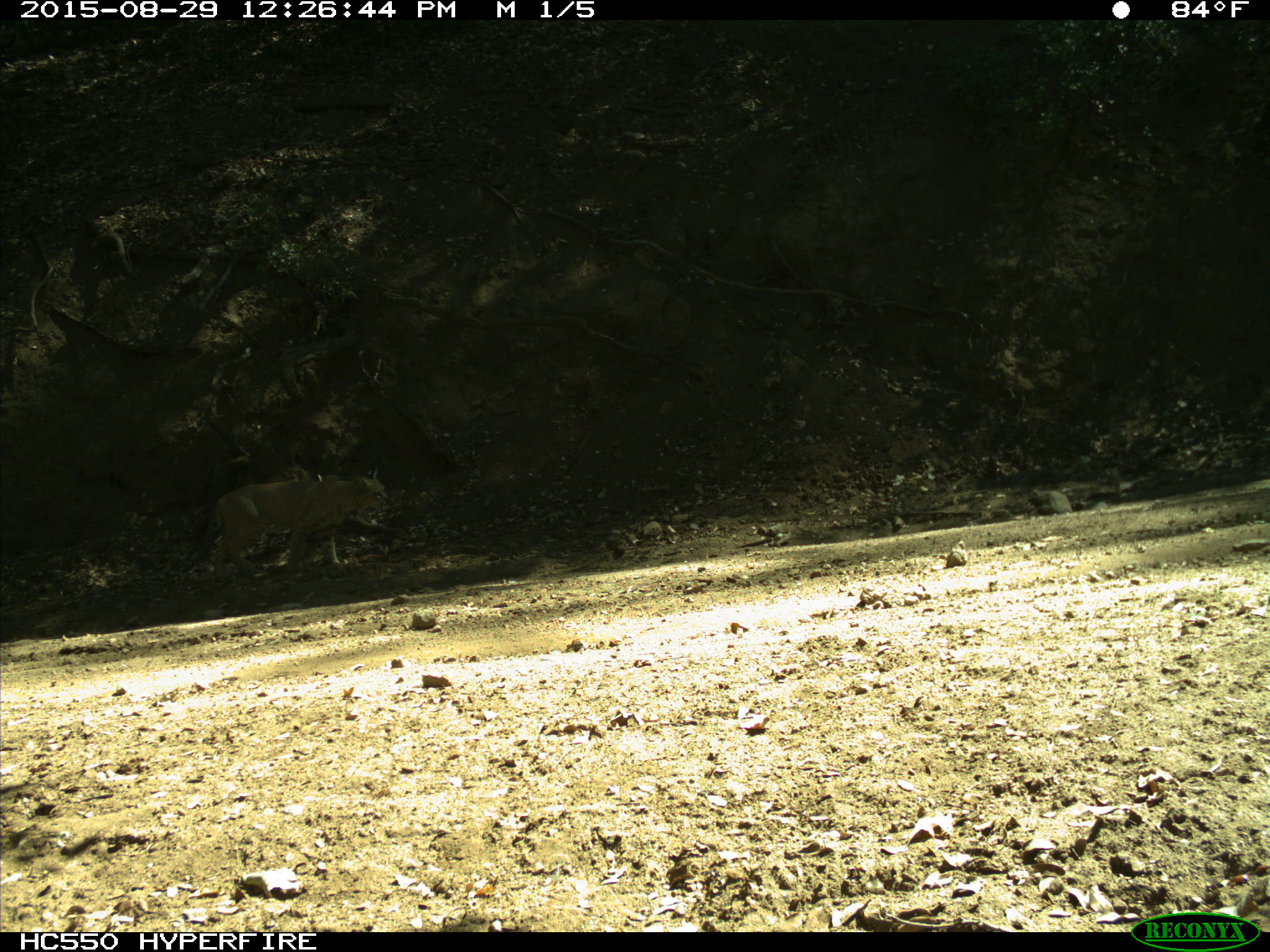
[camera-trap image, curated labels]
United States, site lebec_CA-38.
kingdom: Animalia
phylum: Chordata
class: Mammalia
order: Carnivora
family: Felidae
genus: Lynx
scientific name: Lynx rufus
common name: bobcat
Lynx rufus (bobcat).